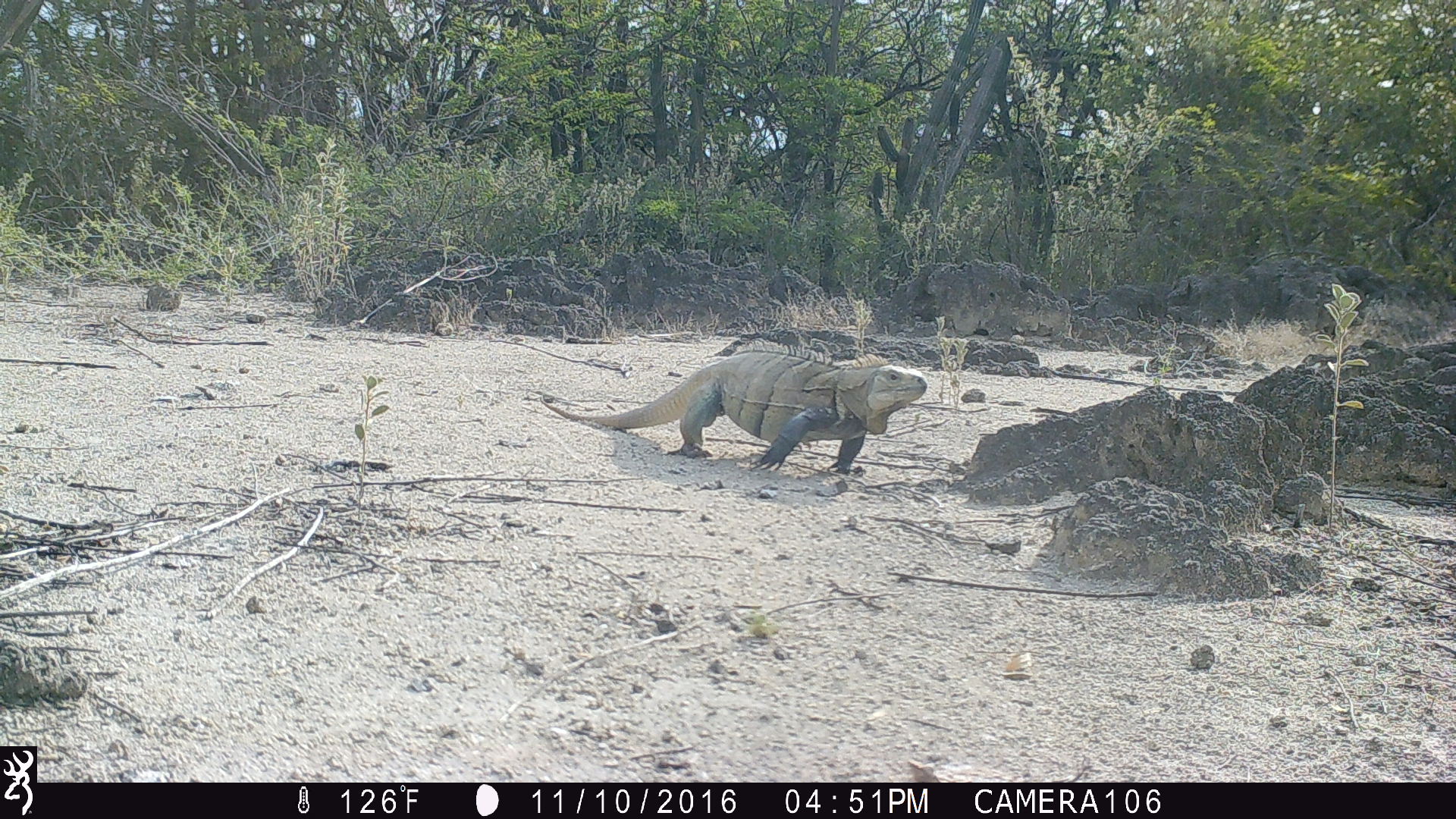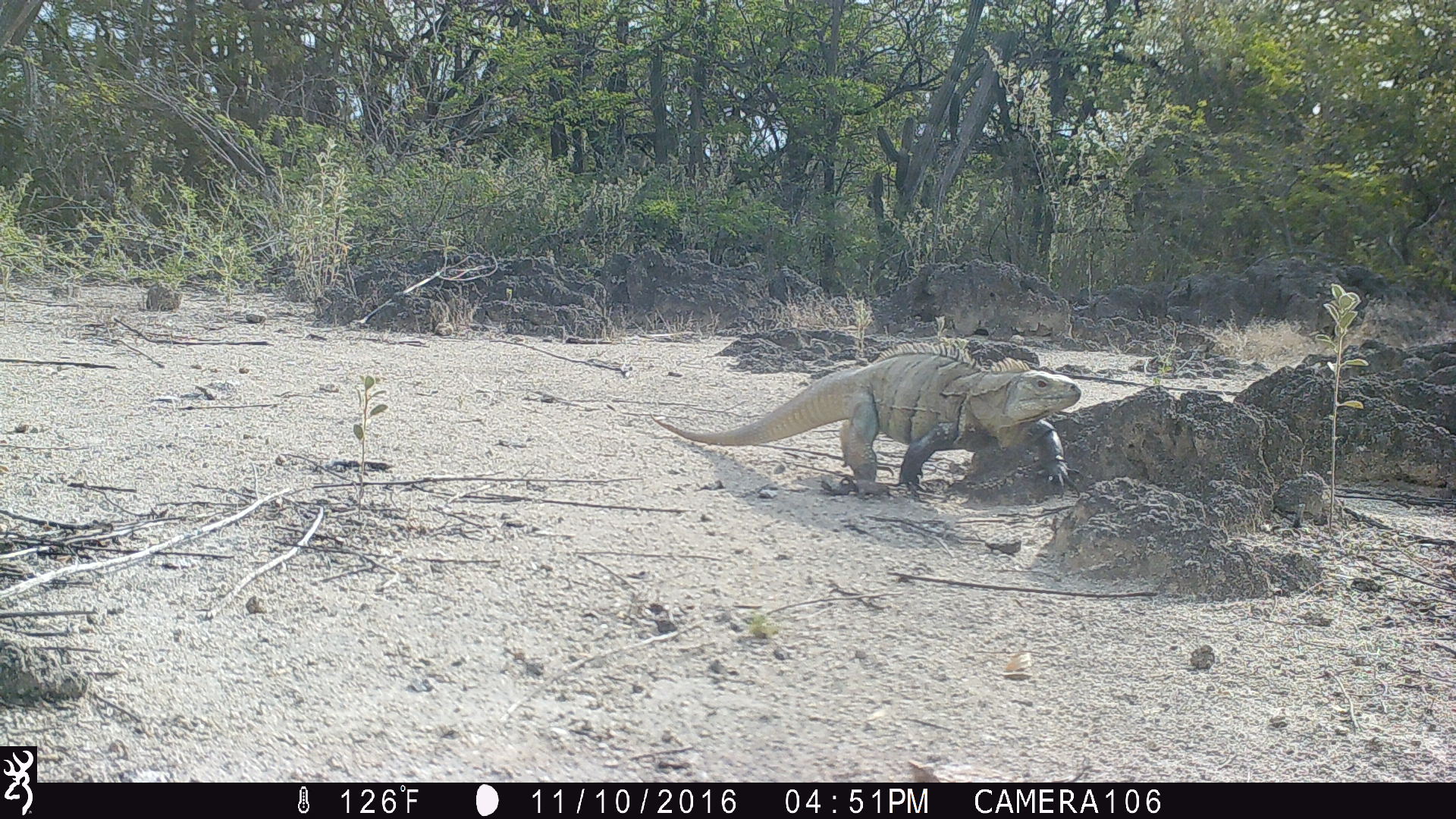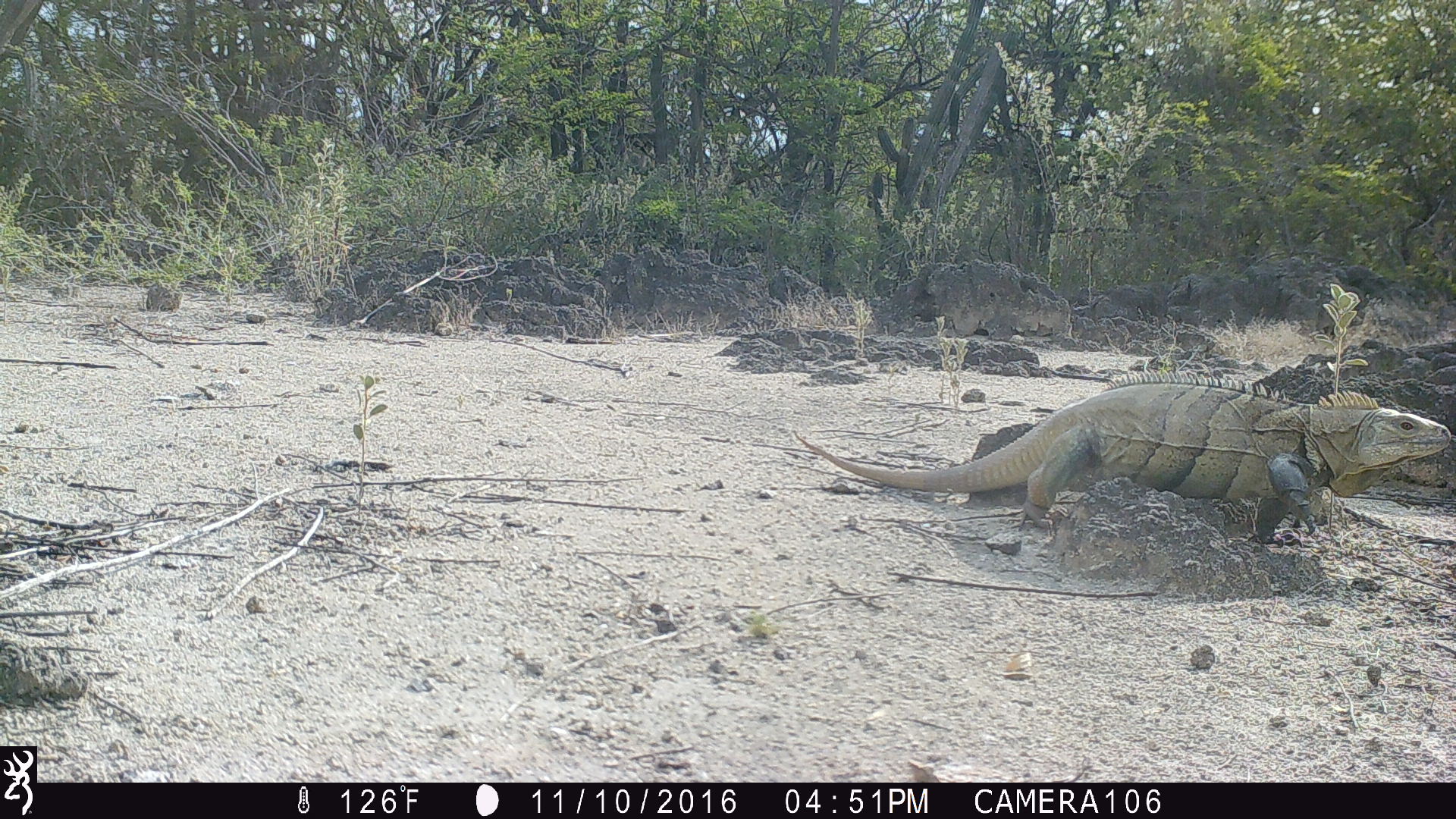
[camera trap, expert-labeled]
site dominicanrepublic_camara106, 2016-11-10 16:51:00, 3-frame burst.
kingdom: Animalia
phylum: Chordata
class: Reptilia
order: Squamata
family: Iguanidae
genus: Iguana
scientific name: Iguana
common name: typical iguanas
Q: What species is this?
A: Iguana (typical iguanas).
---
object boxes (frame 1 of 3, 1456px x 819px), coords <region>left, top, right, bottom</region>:
iguana: <region>536, 346, 939, 479</region>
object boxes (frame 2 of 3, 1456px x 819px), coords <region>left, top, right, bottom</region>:
iguana: <region>652, 347, 1089, 497</region>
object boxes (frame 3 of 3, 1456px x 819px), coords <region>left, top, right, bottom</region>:
iguana: <region>788, 378, 1451, 563</region>